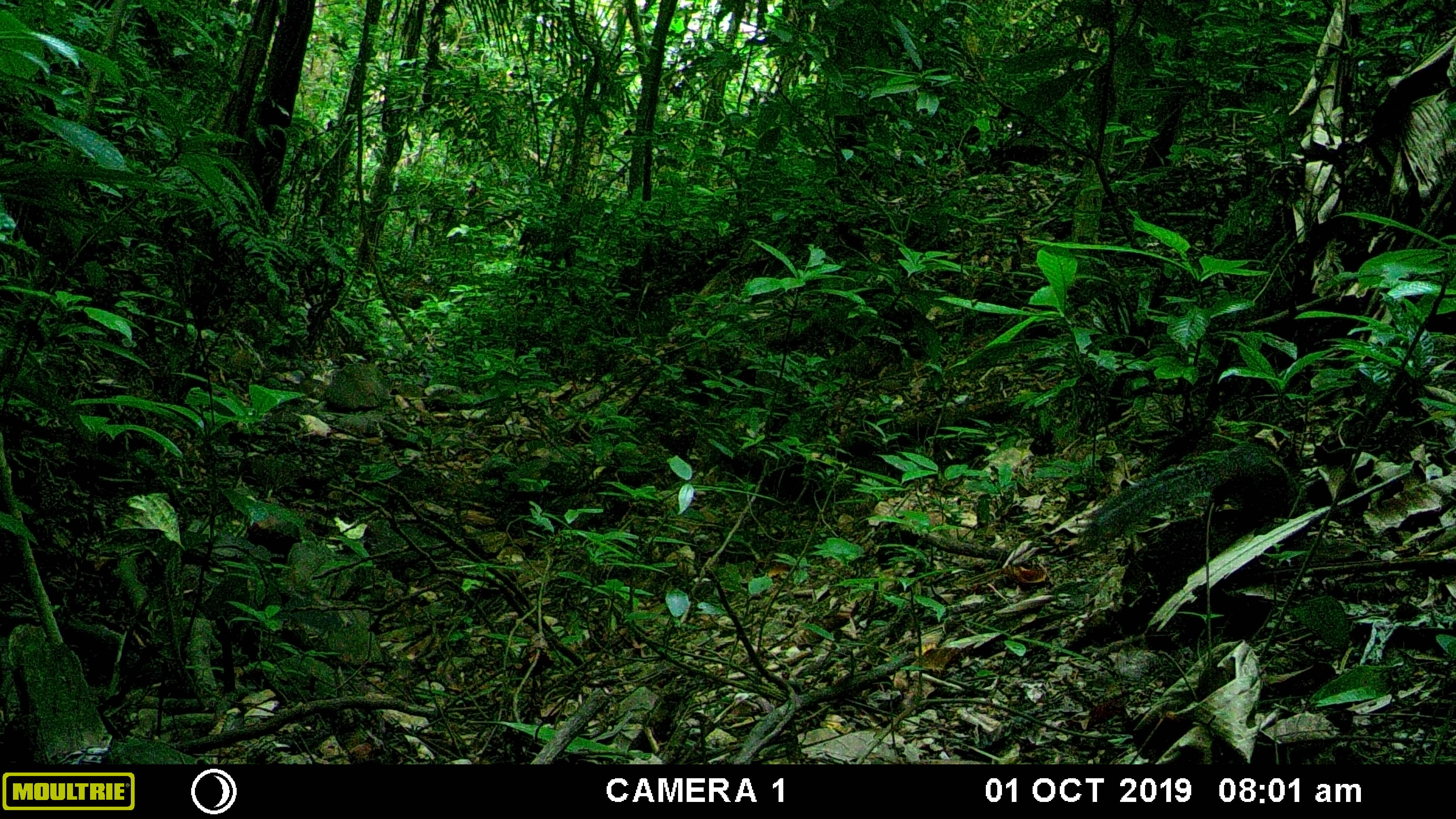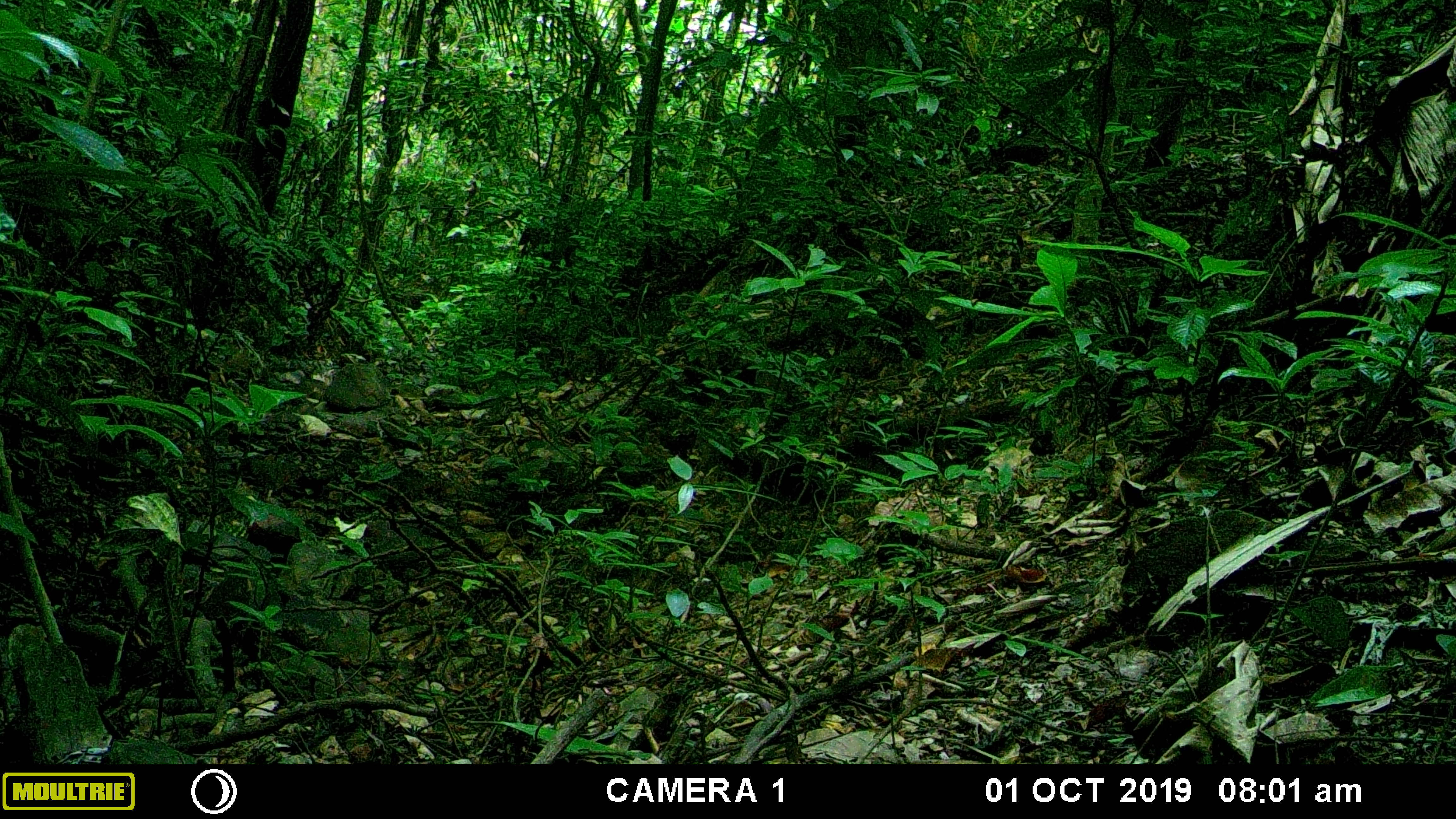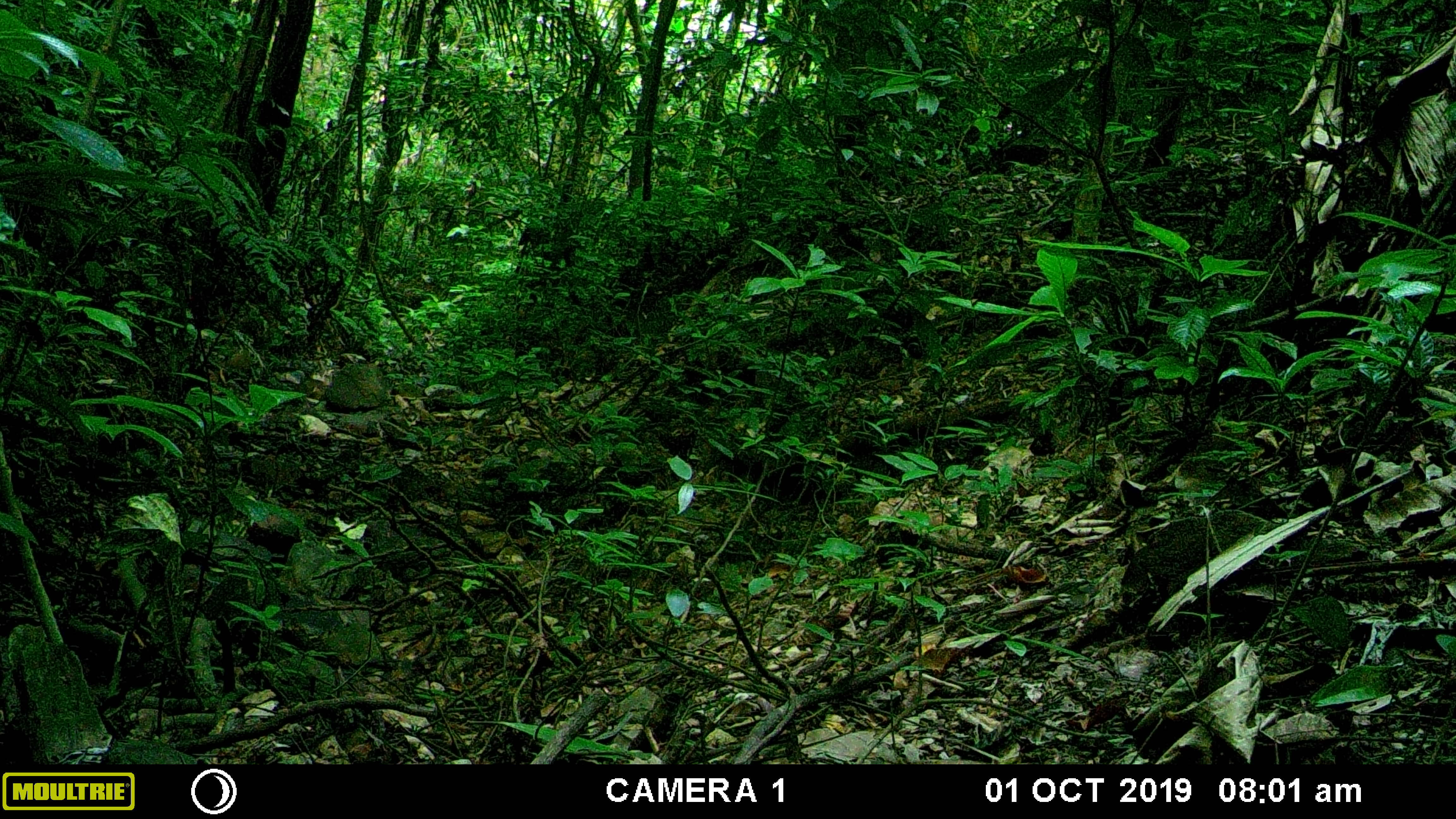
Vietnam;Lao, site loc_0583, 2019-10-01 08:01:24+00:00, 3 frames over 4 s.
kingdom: Animalia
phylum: Chordata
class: Mammalia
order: Rodentia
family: Sciuridae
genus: Dremomys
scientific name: Dremomys rufigenis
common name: red-cheeked squirrel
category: red cheeked squirrel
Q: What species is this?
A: Red cheeked squirrel (red-cheeked squirrel) (Dremomys rufigenis).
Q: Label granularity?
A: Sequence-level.